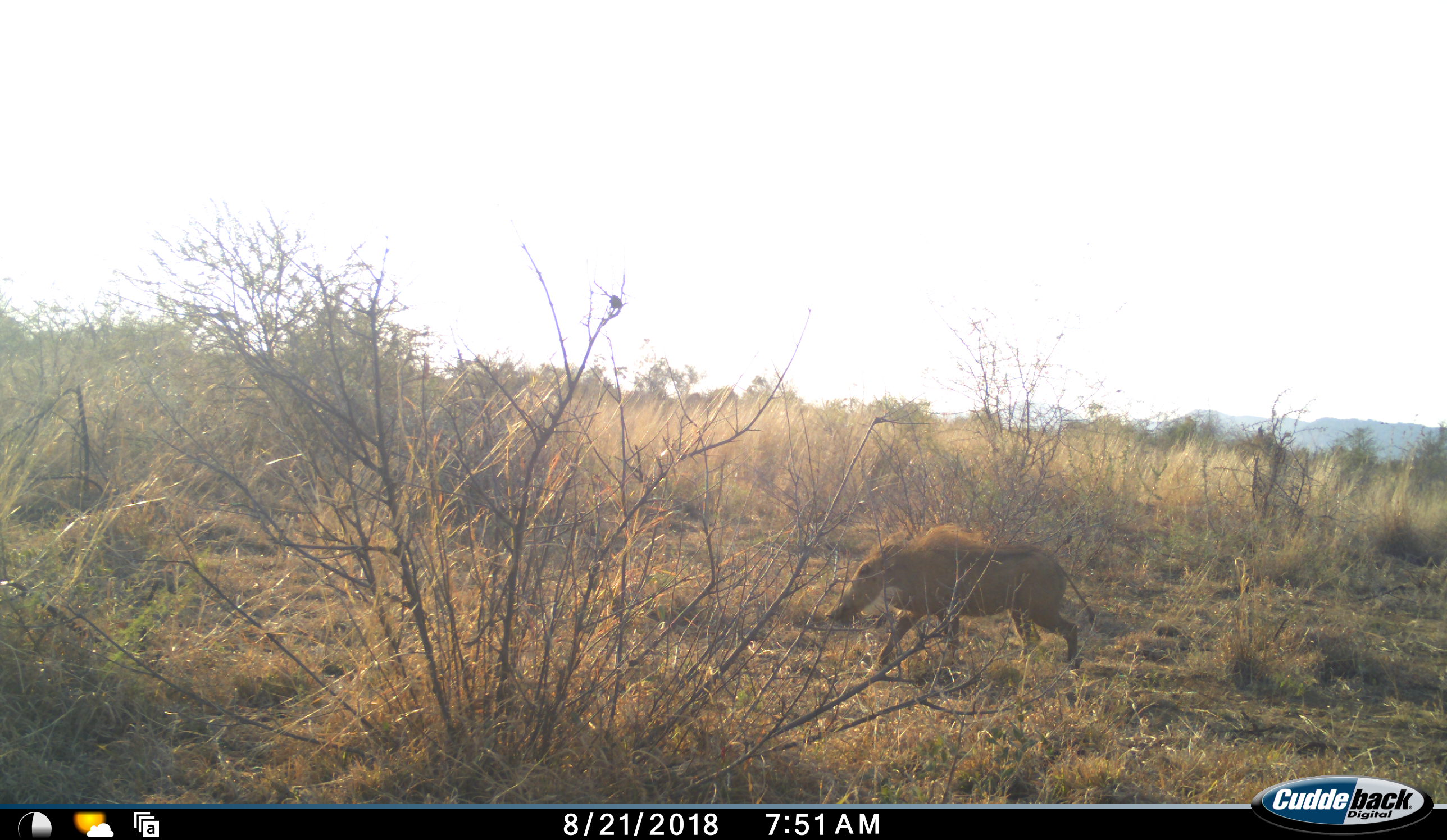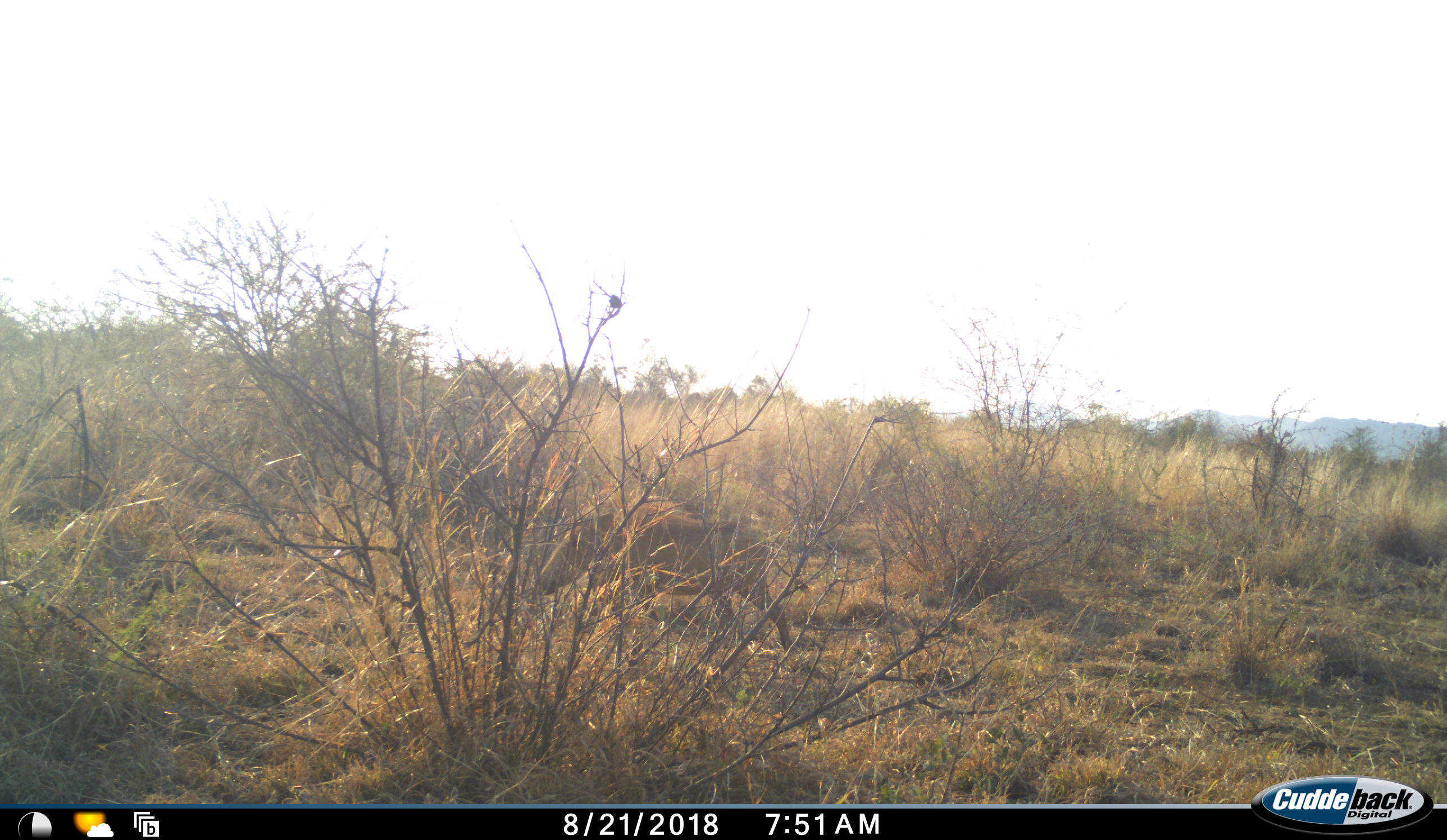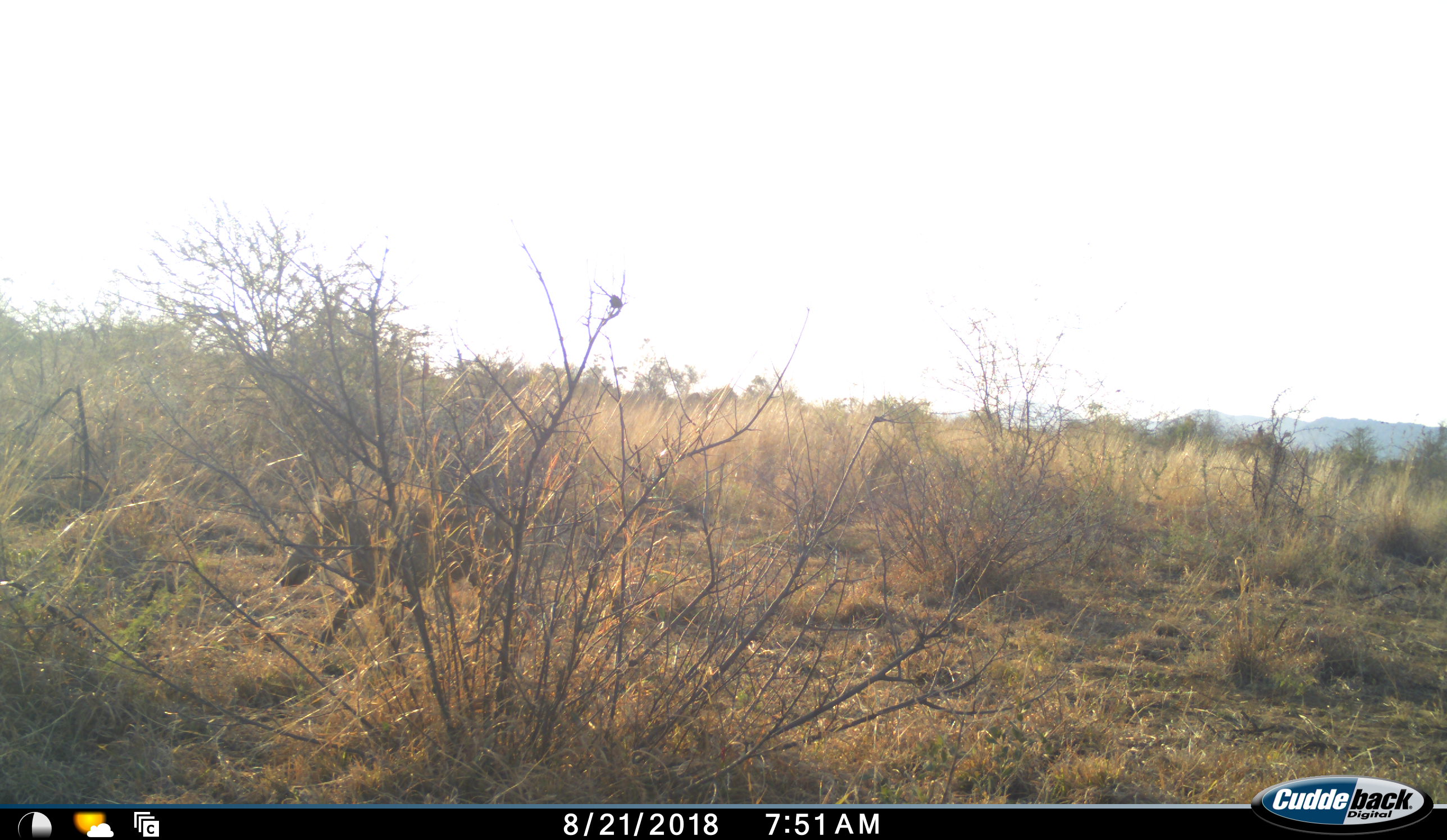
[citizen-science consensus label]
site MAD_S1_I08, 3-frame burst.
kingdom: Animalia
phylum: Chordata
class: Mammalia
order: Artiodactyla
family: Suidae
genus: Phacochoerus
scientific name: Phacochoerus africanus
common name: warthog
Warthog (Phacochoerus africanus), count 1. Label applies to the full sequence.